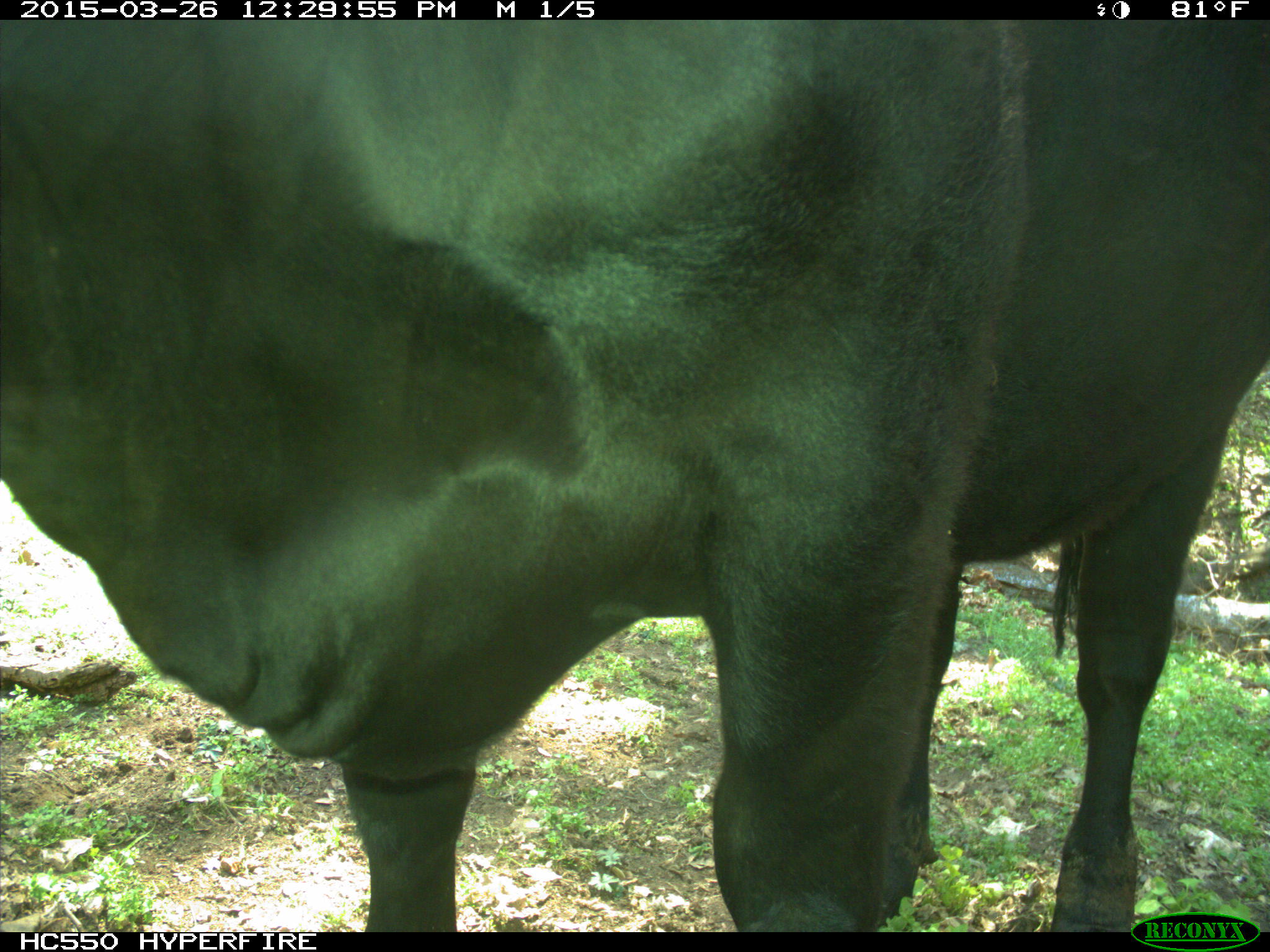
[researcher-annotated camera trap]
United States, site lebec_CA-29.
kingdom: Animalia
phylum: Chordata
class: Mammalia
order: Artiodactyla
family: Bovidae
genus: Bos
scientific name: Bos taurus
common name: domestic cow